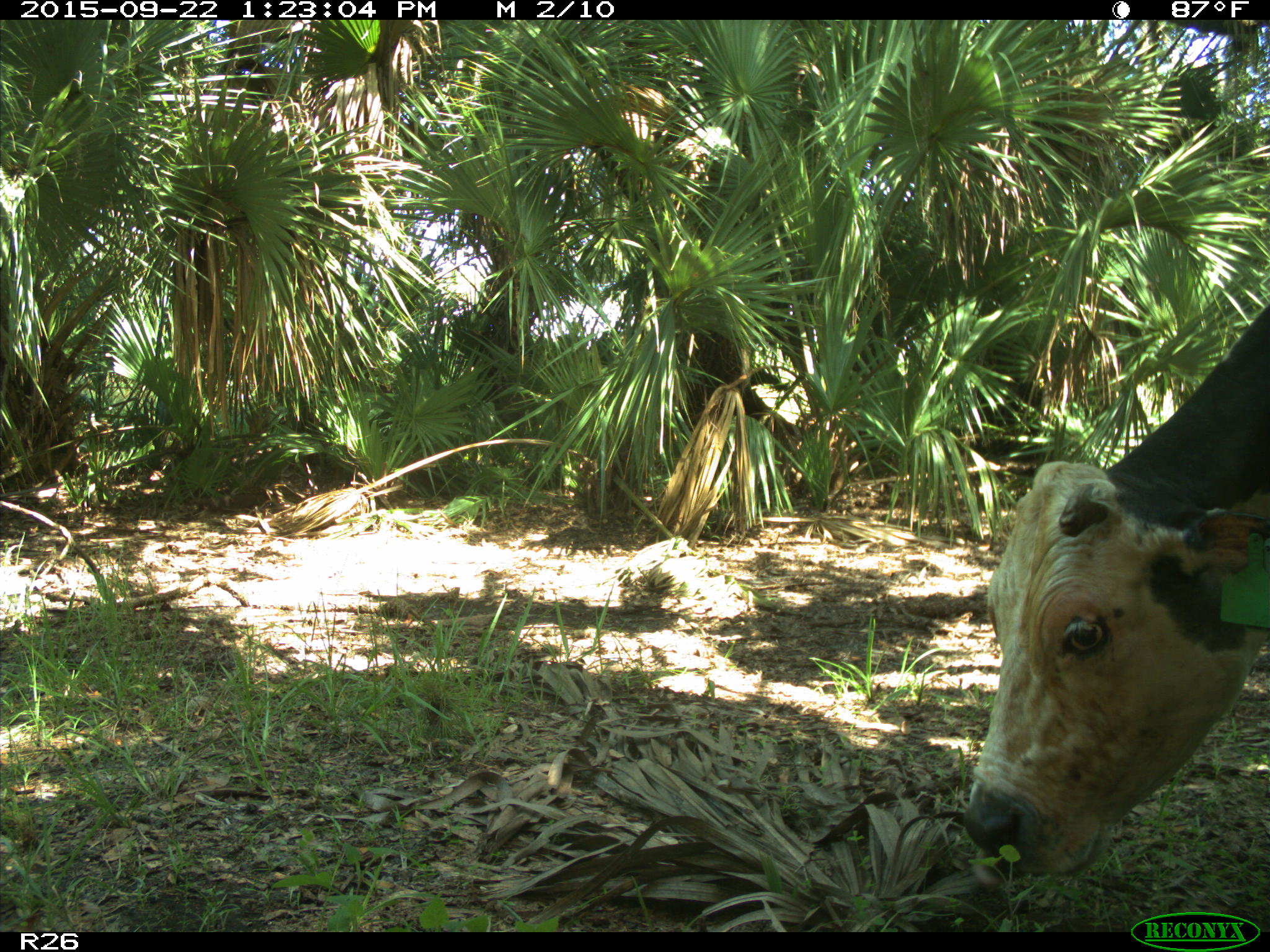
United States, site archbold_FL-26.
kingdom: Animalia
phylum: Chordata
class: Mammalia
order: Artiodactyla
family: Bovidae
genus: Bos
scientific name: Bos taurus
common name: domestic cow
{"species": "Bos taurus (domestic cow)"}